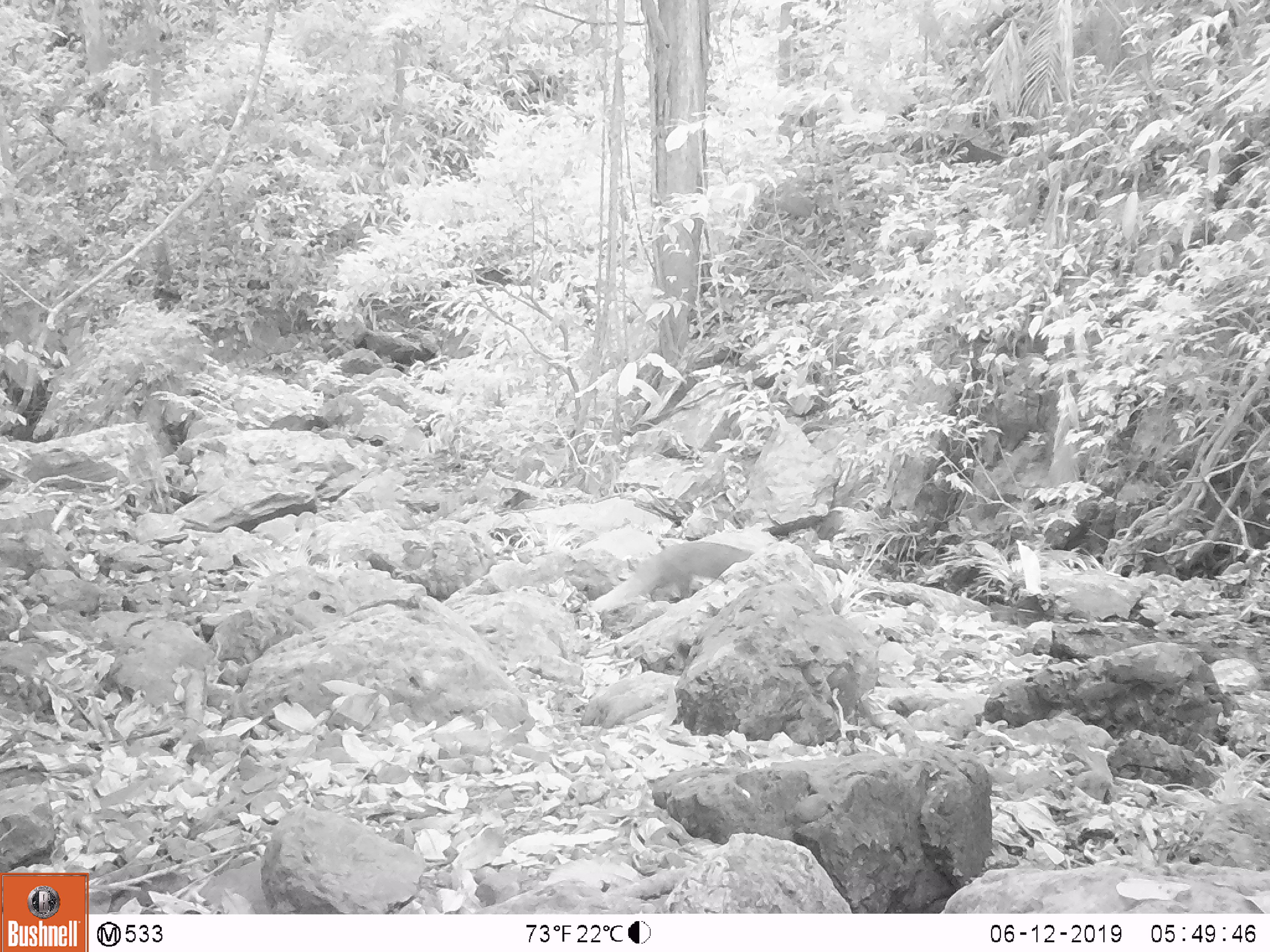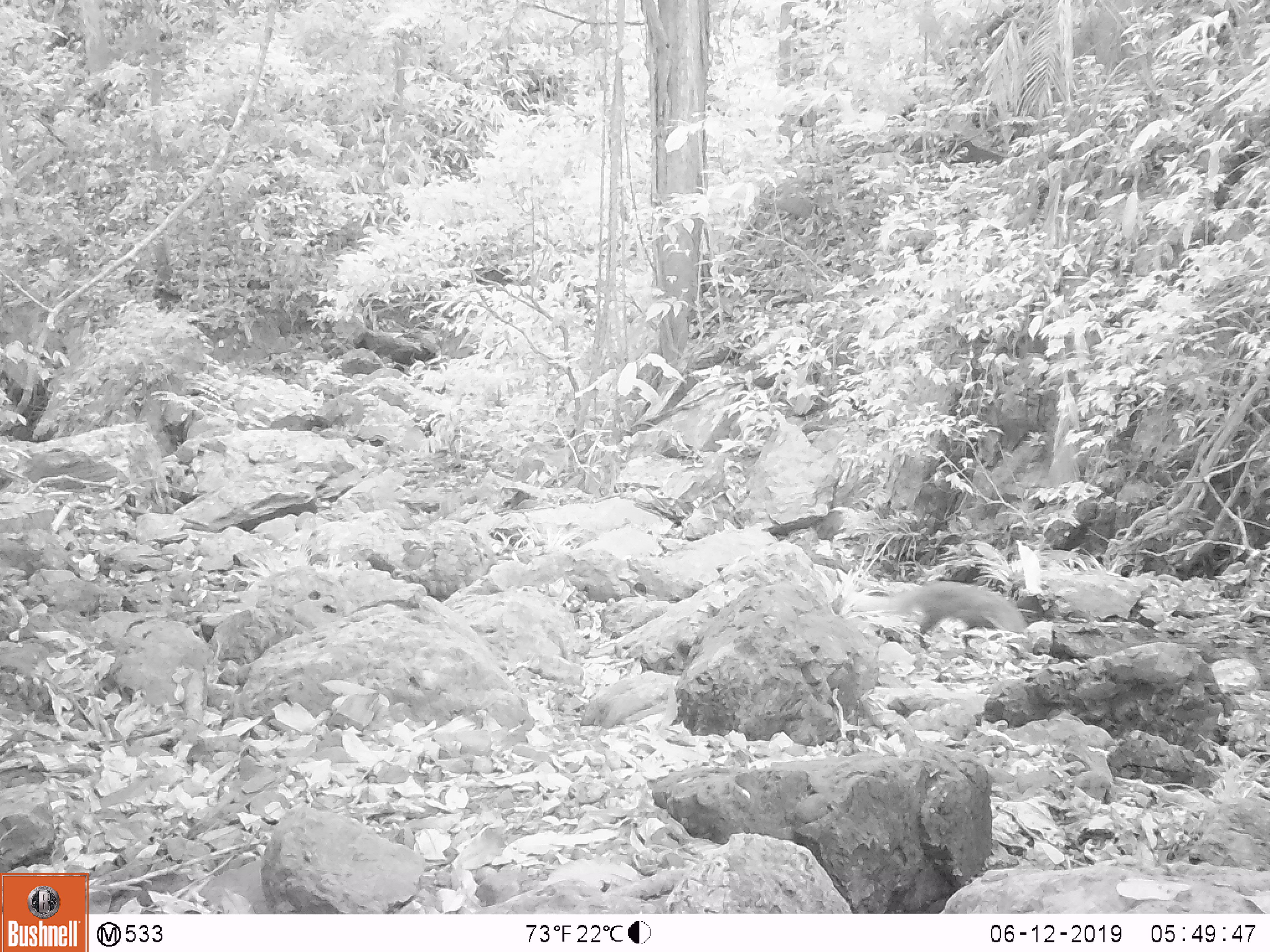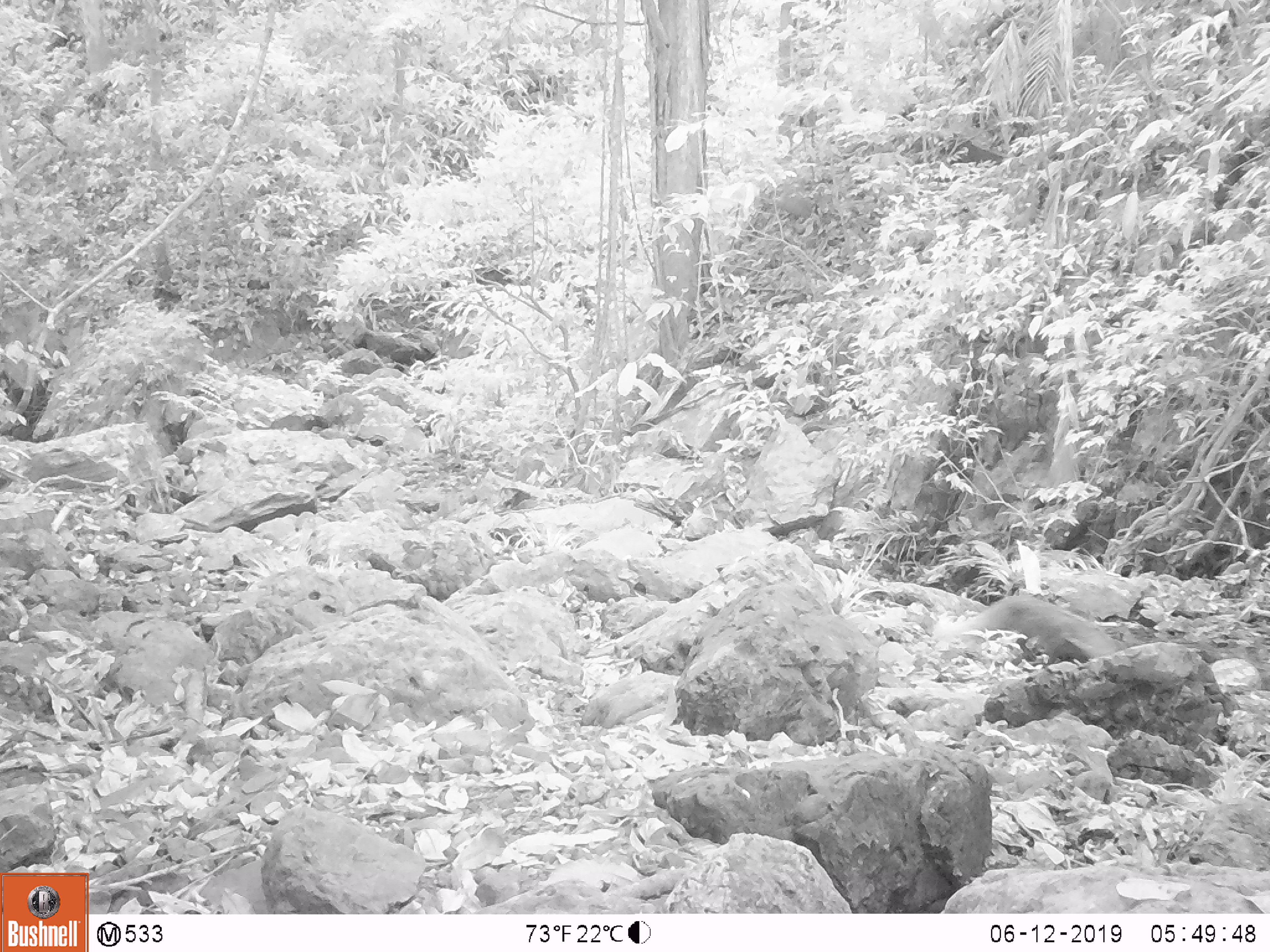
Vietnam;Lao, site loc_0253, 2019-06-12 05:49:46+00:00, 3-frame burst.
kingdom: Animalia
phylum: Chordata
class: Mammalia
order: Carnivora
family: Herpestidae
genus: Urva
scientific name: Urva urva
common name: crab-eating mongoose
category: crab eating mongoose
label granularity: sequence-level